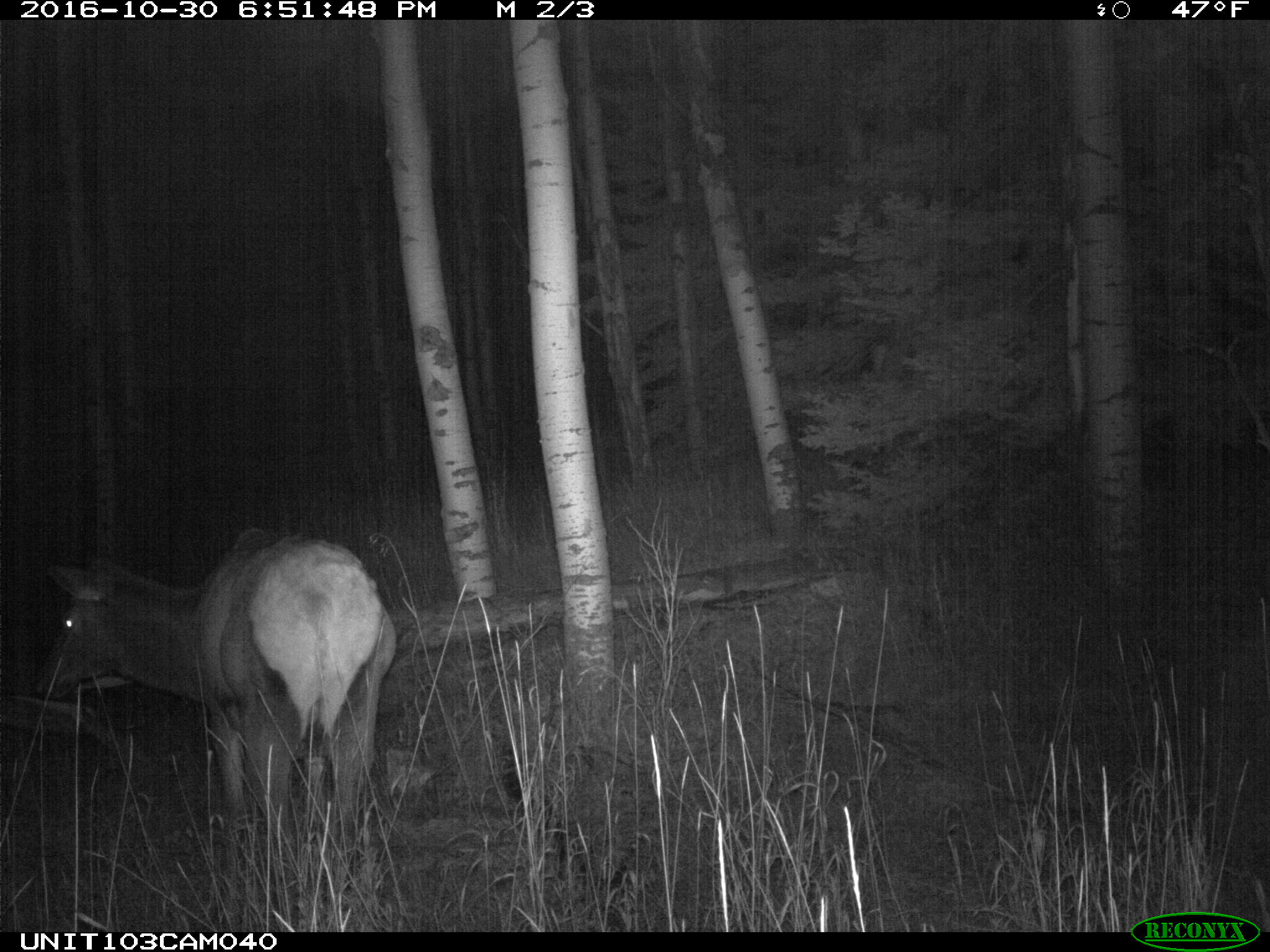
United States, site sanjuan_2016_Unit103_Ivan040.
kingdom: Animalia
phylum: Chordata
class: Mammalia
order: Artiodactyla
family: Cervidae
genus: Cervus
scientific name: Cervus elaphus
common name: red deer